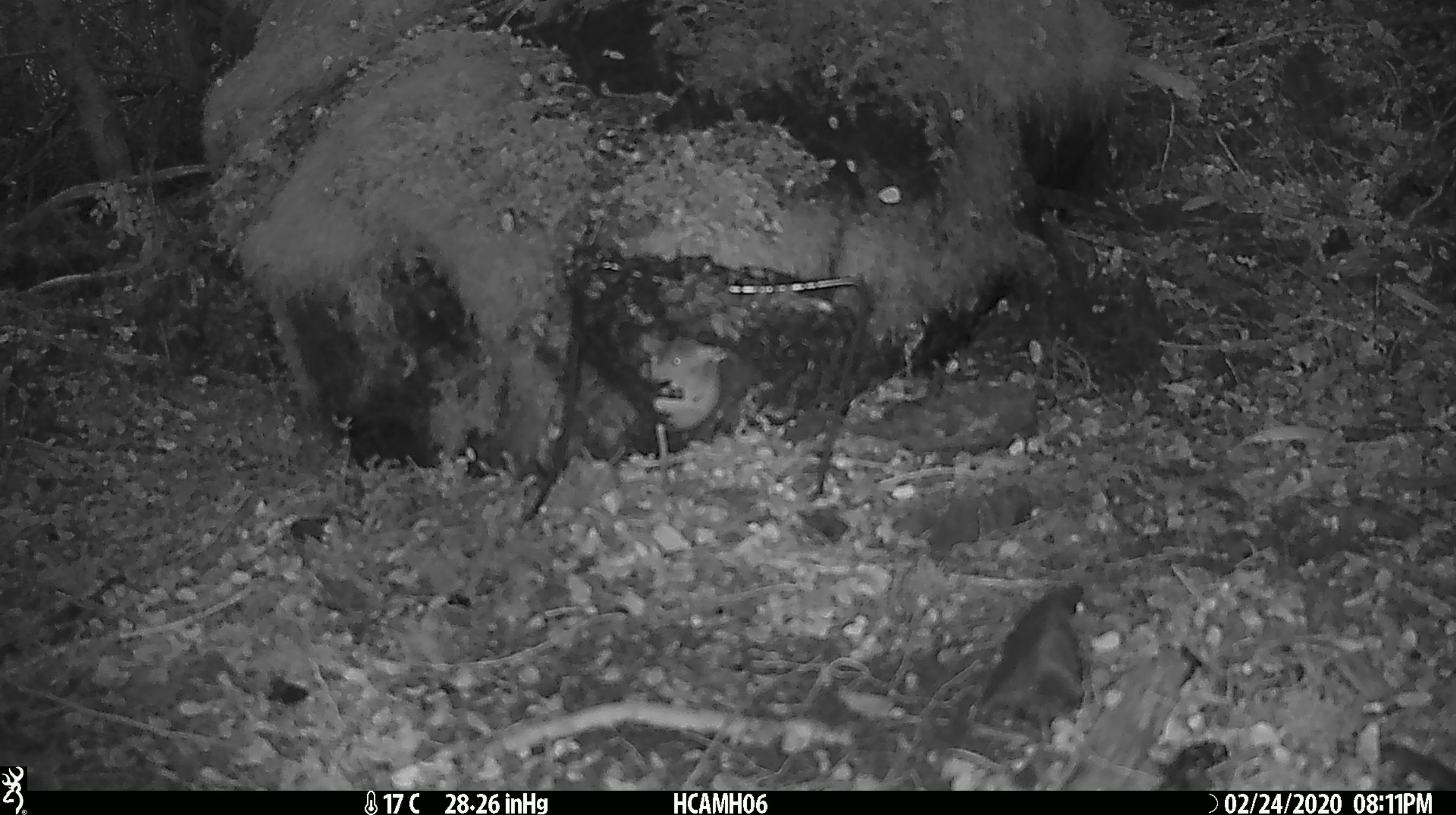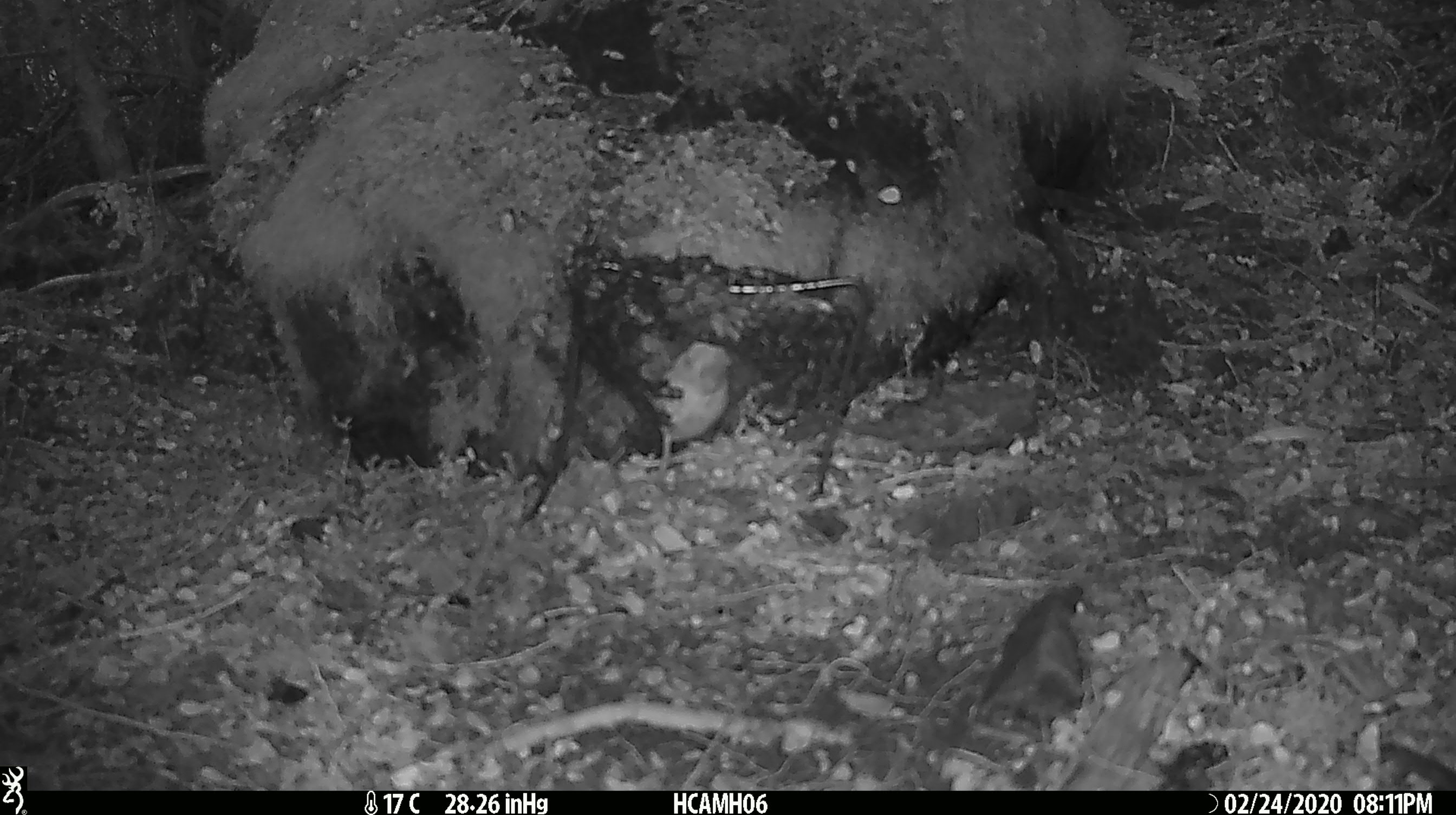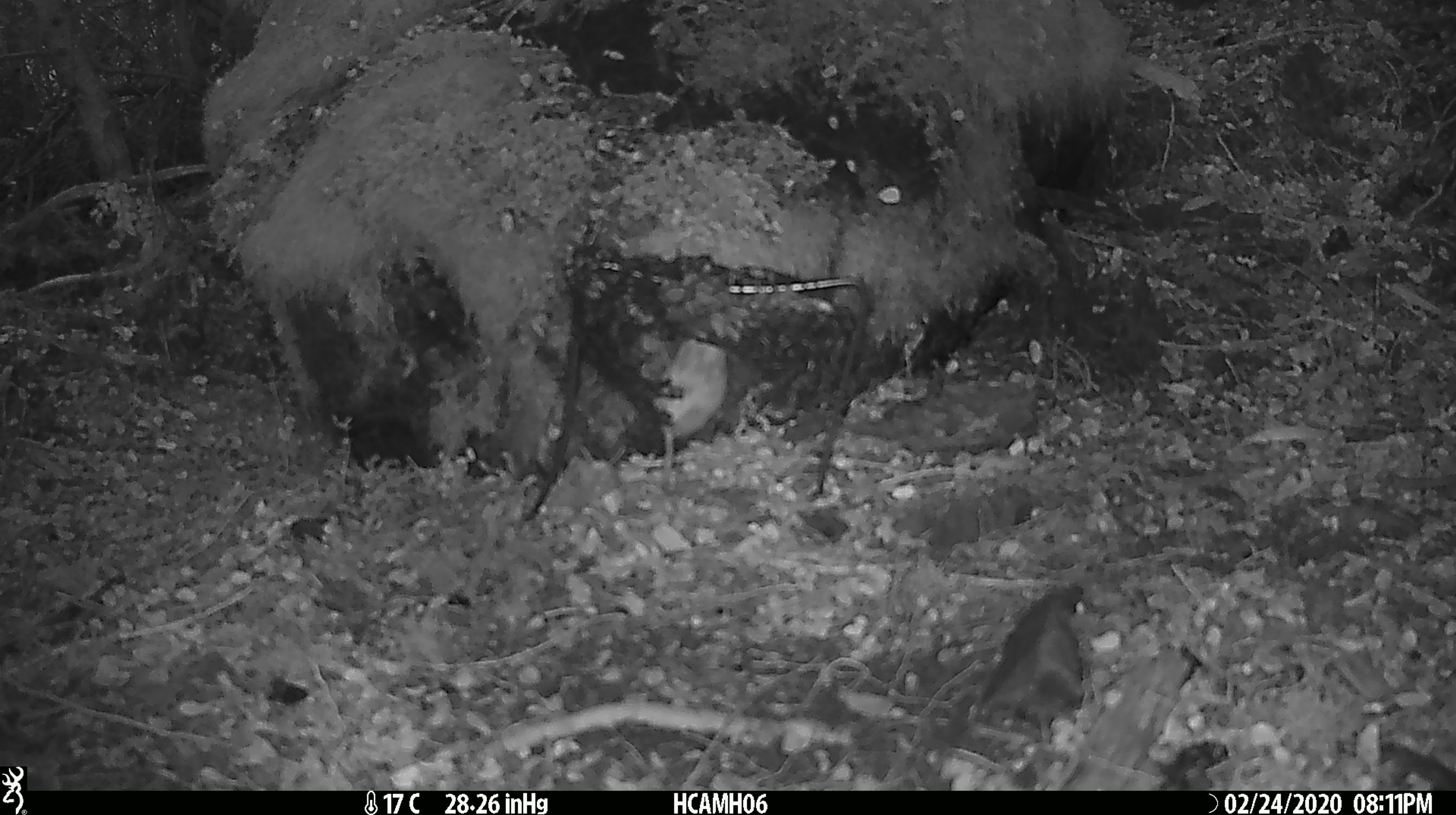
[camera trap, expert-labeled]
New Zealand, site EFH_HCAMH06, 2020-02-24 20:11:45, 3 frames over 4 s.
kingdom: Animalia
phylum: Chordata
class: Mammalia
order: Rodentia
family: Muridae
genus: Mus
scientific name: Mus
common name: mouse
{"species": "mouse (Mus)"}